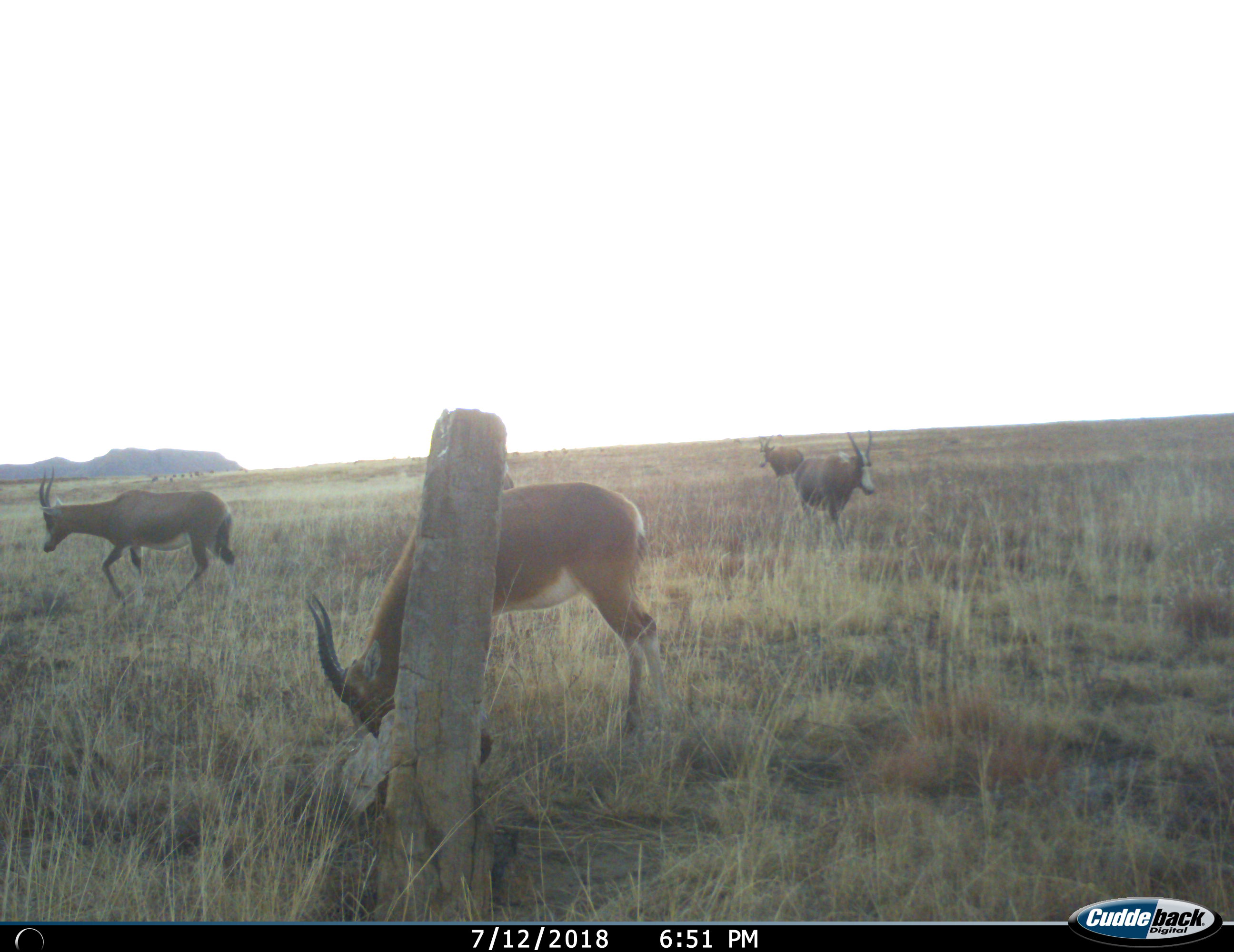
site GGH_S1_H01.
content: unidentified animal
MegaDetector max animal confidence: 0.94